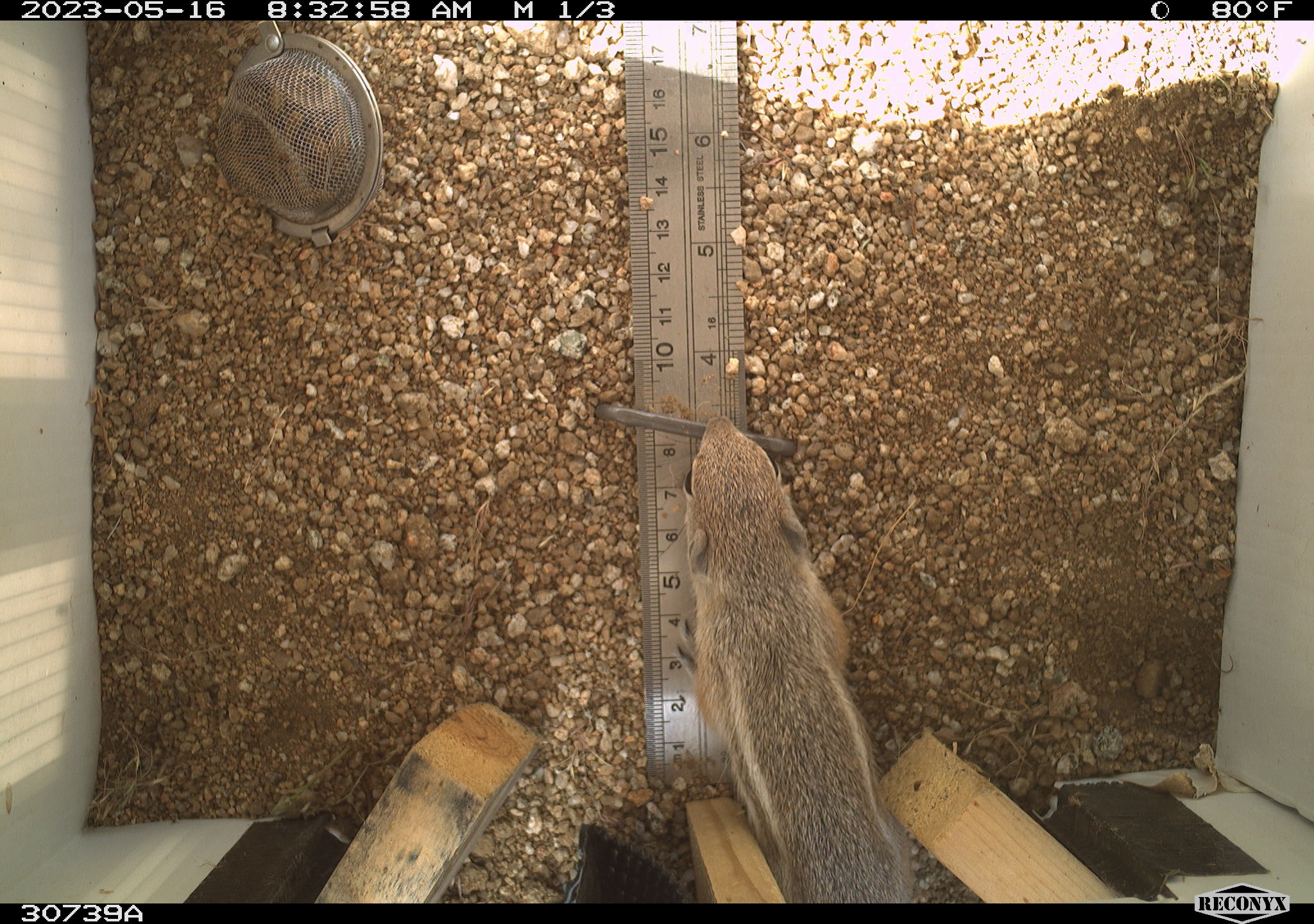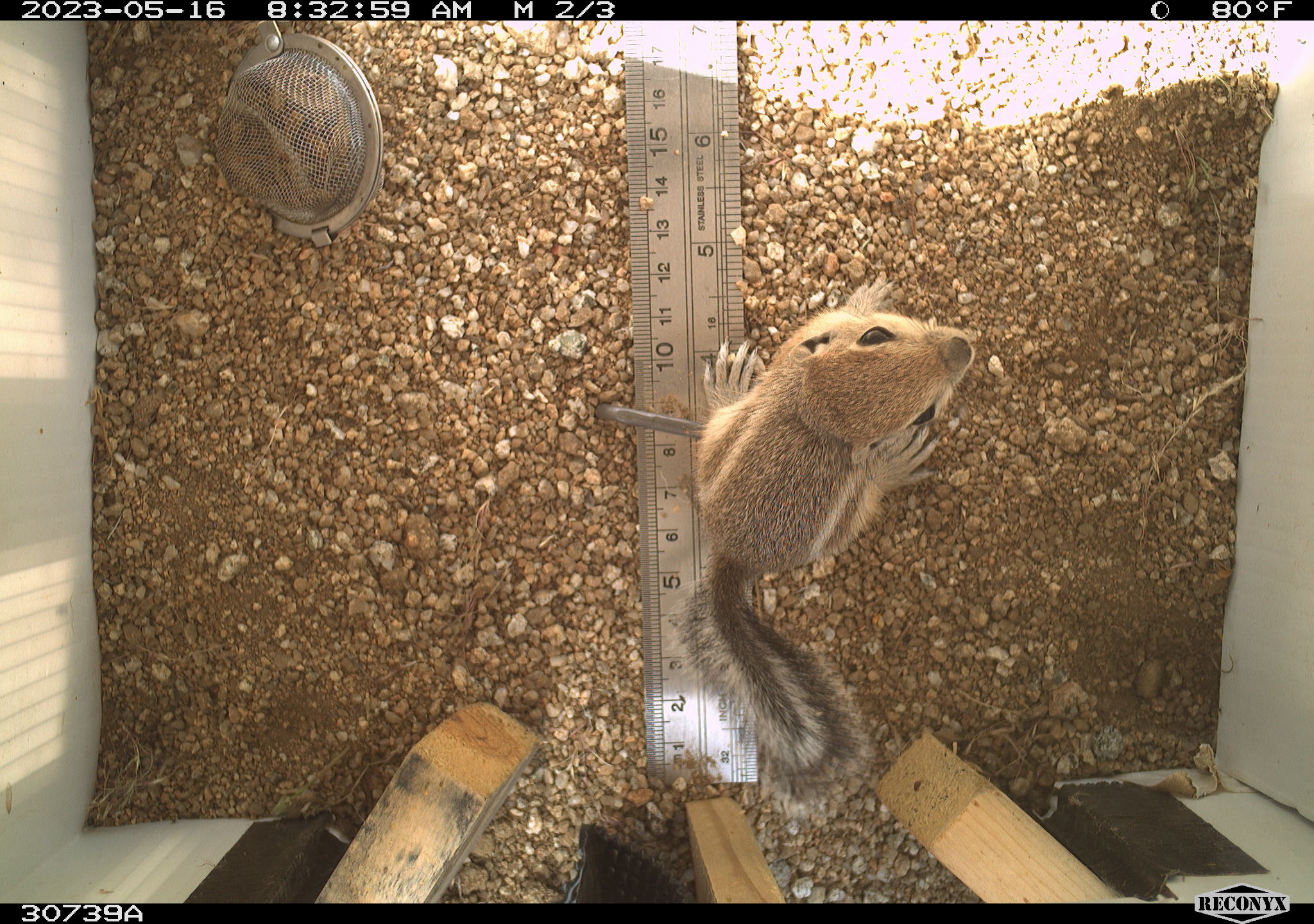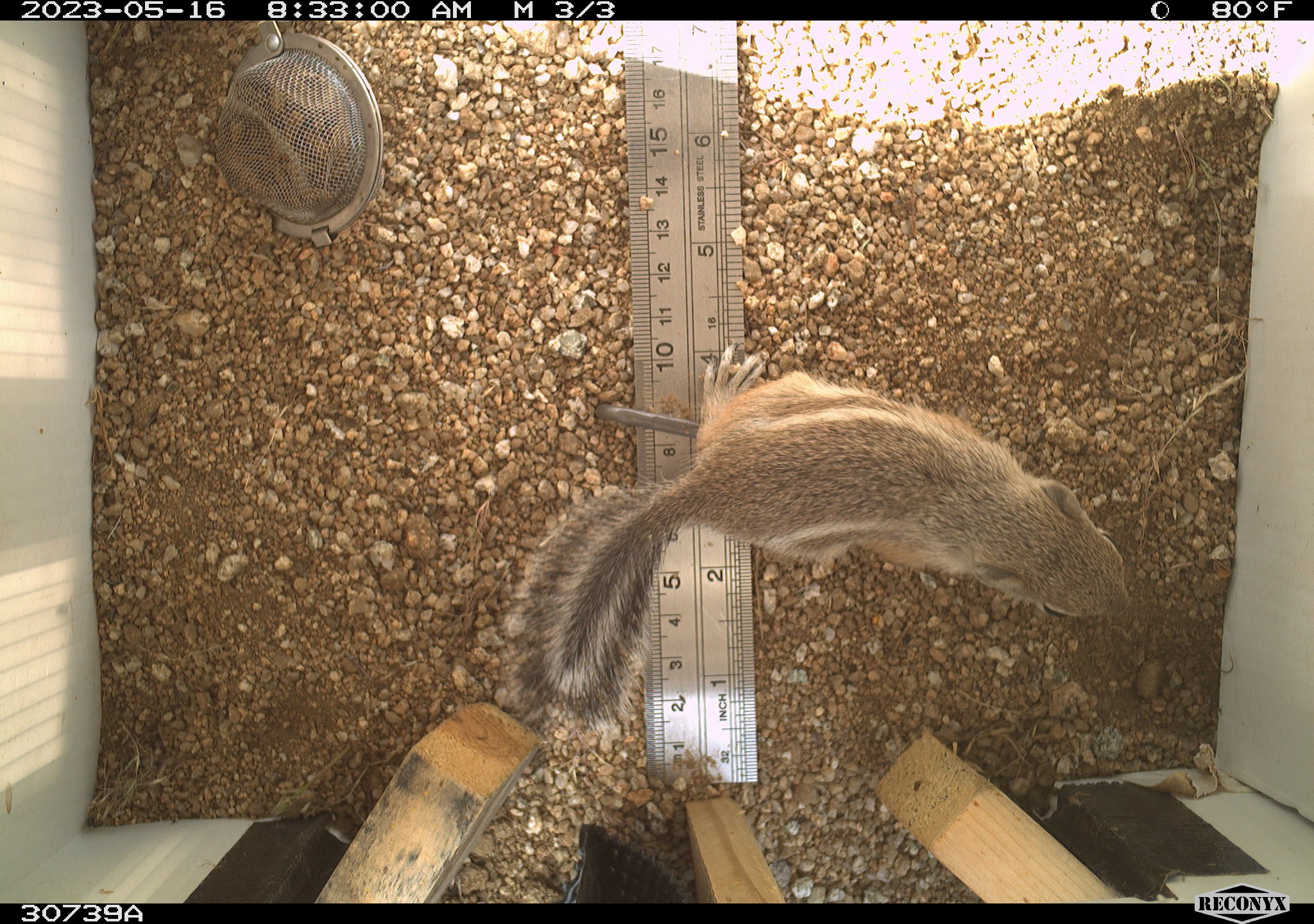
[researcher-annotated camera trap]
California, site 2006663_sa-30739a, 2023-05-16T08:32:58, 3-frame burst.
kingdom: Animalia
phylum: Chordata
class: Mammalia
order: Rodentia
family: Sciuridae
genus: Ammospermophilus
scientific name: Ammospermophilus leucurus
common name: white-tailed antelope squirrel